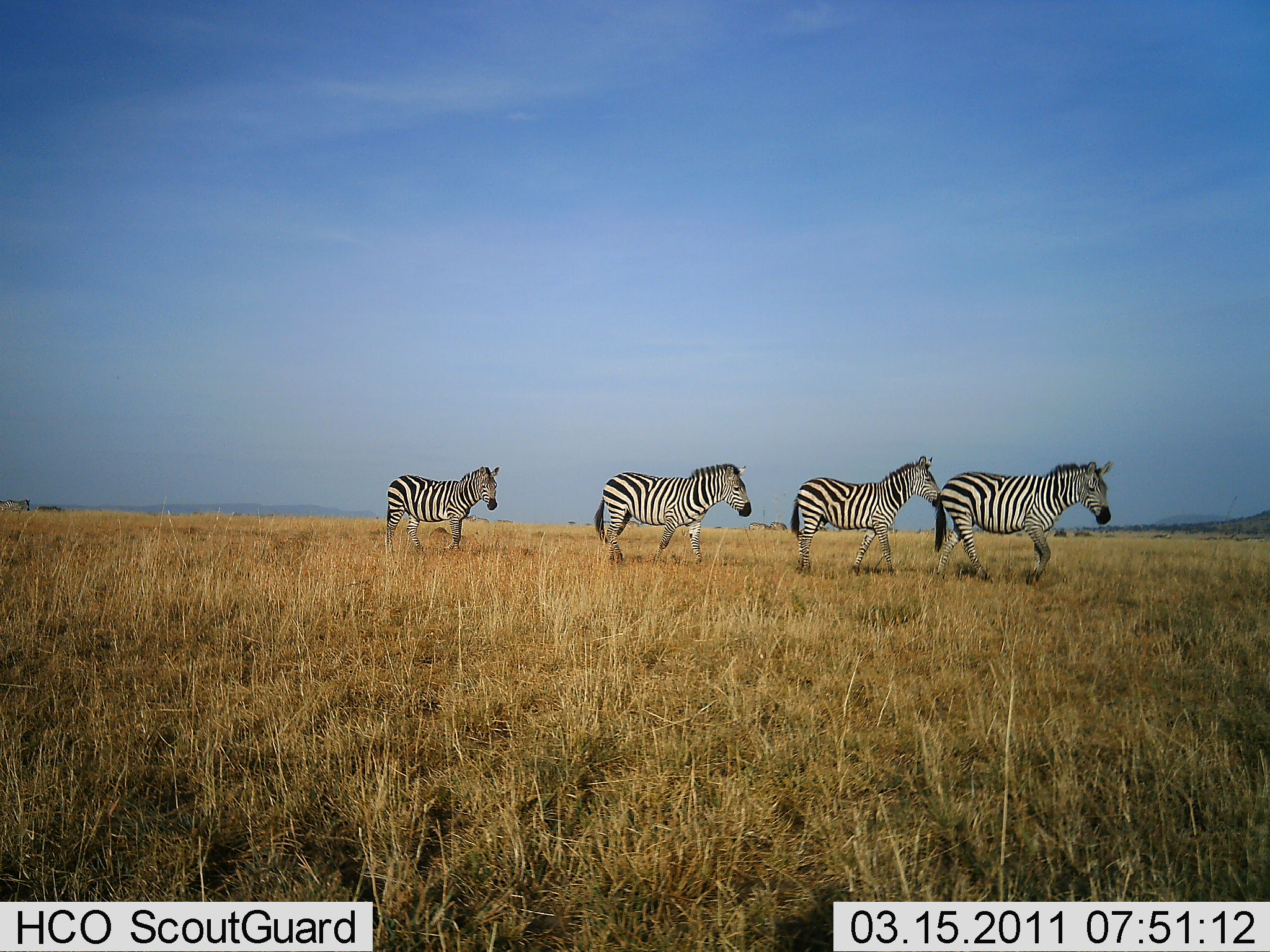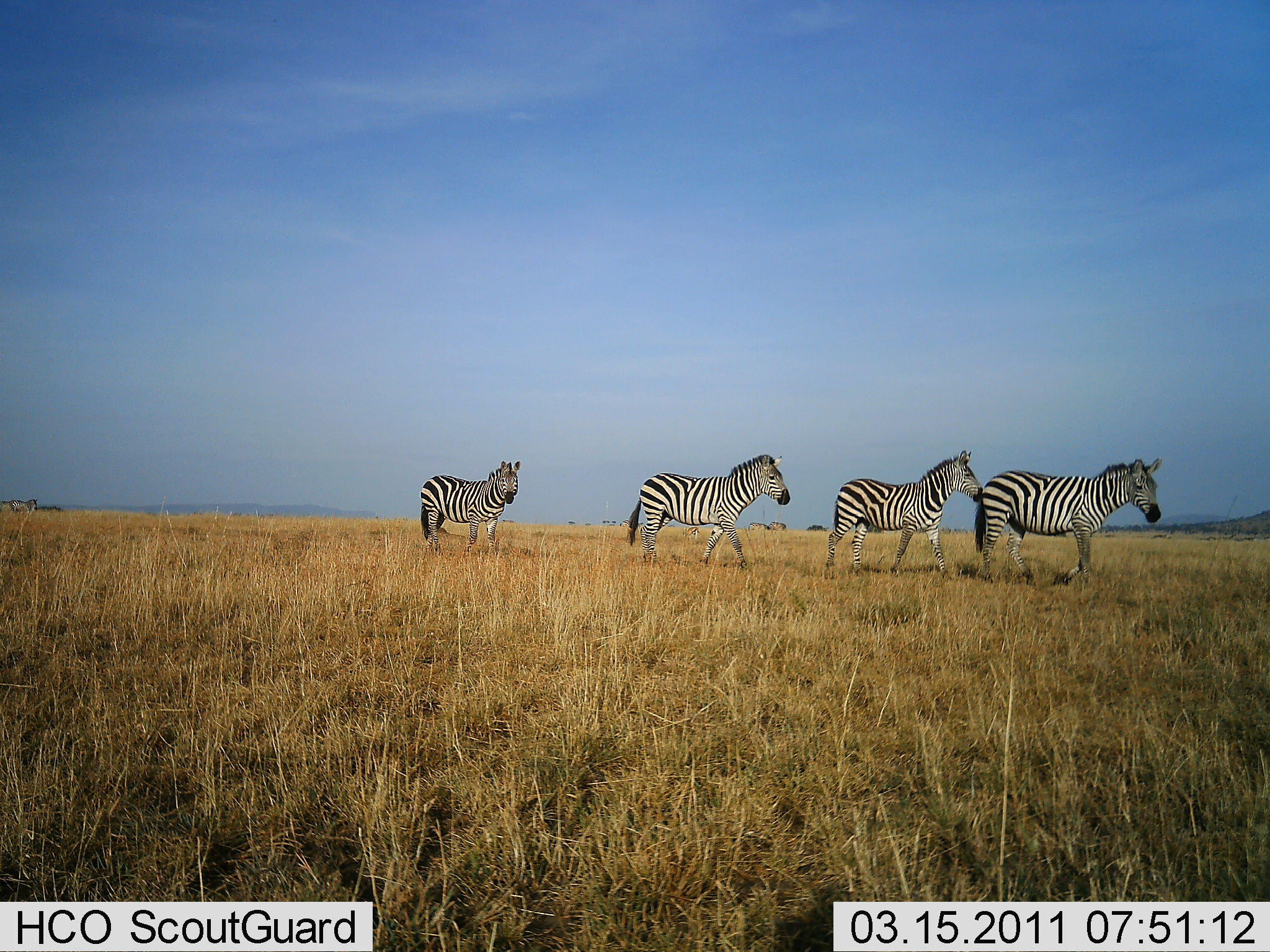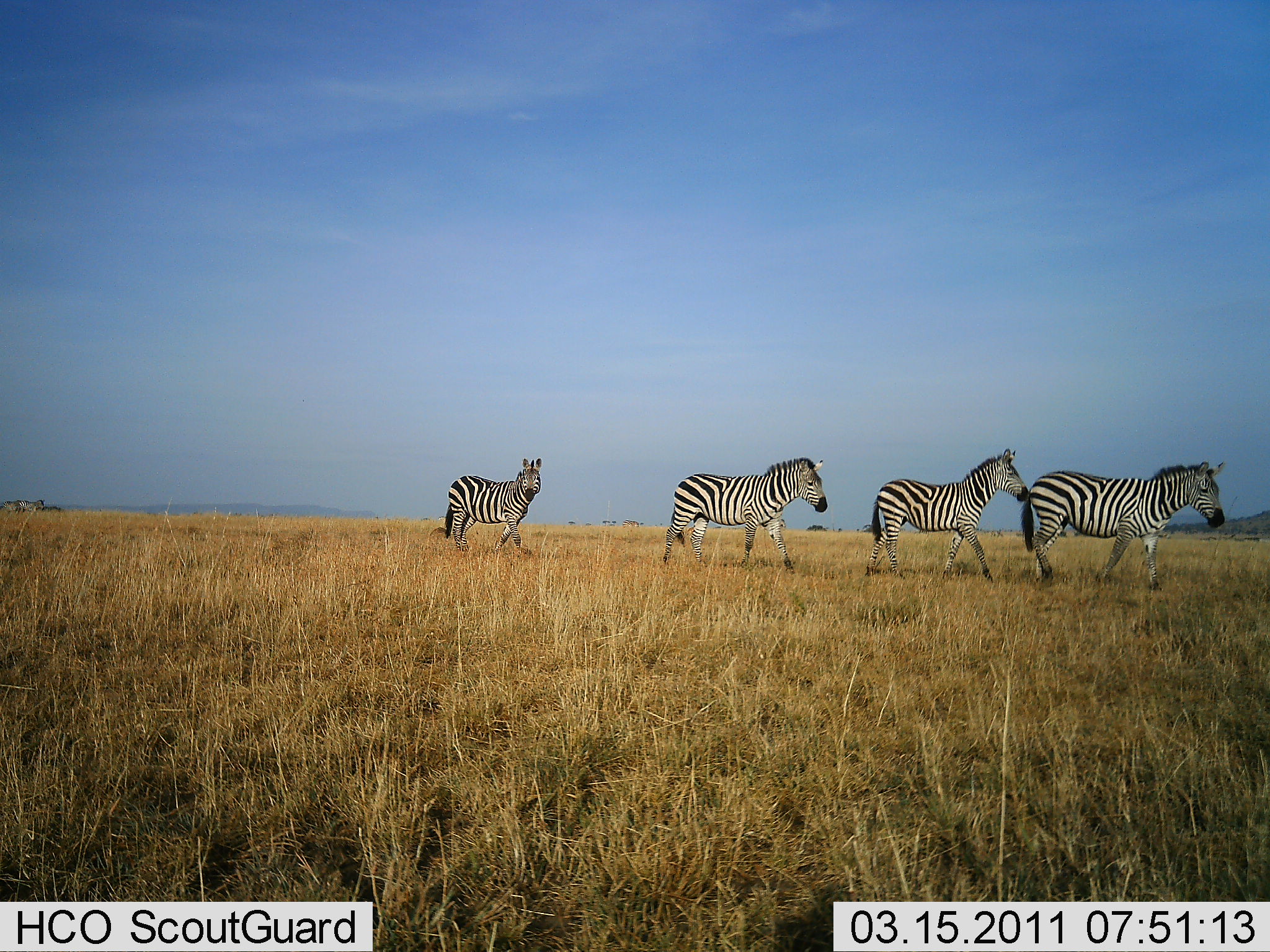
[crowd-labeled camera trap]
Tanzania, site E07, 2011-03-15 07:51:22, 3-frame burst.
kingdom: Animalia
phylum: Chordata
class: Mammalia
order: Perissodactyla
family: Equidae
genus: Equus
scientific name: Equus quagga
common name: plains zebra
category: zebra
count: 4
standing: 0%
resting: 0%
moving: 100%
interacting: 0%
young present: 0%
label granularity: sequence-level